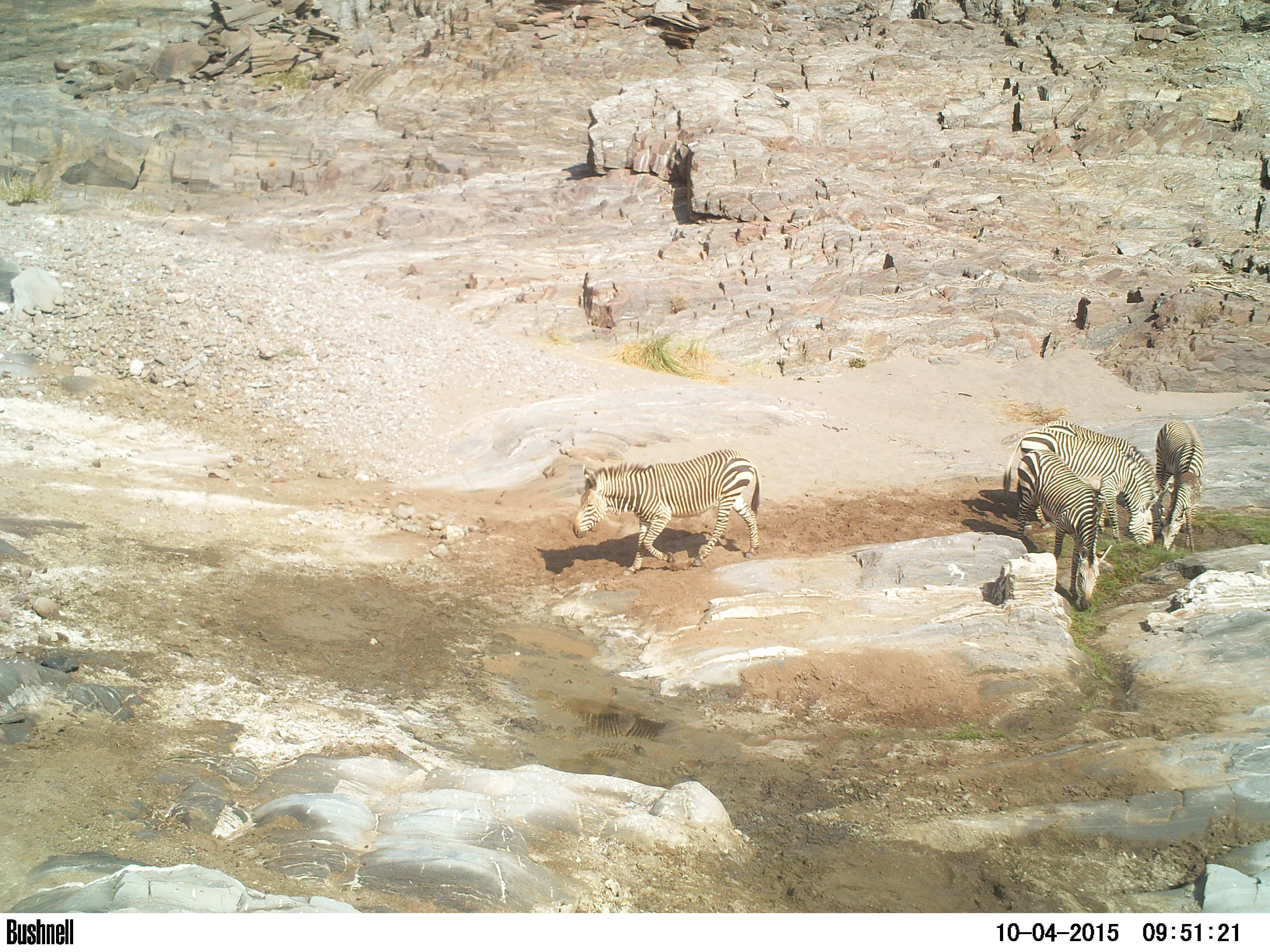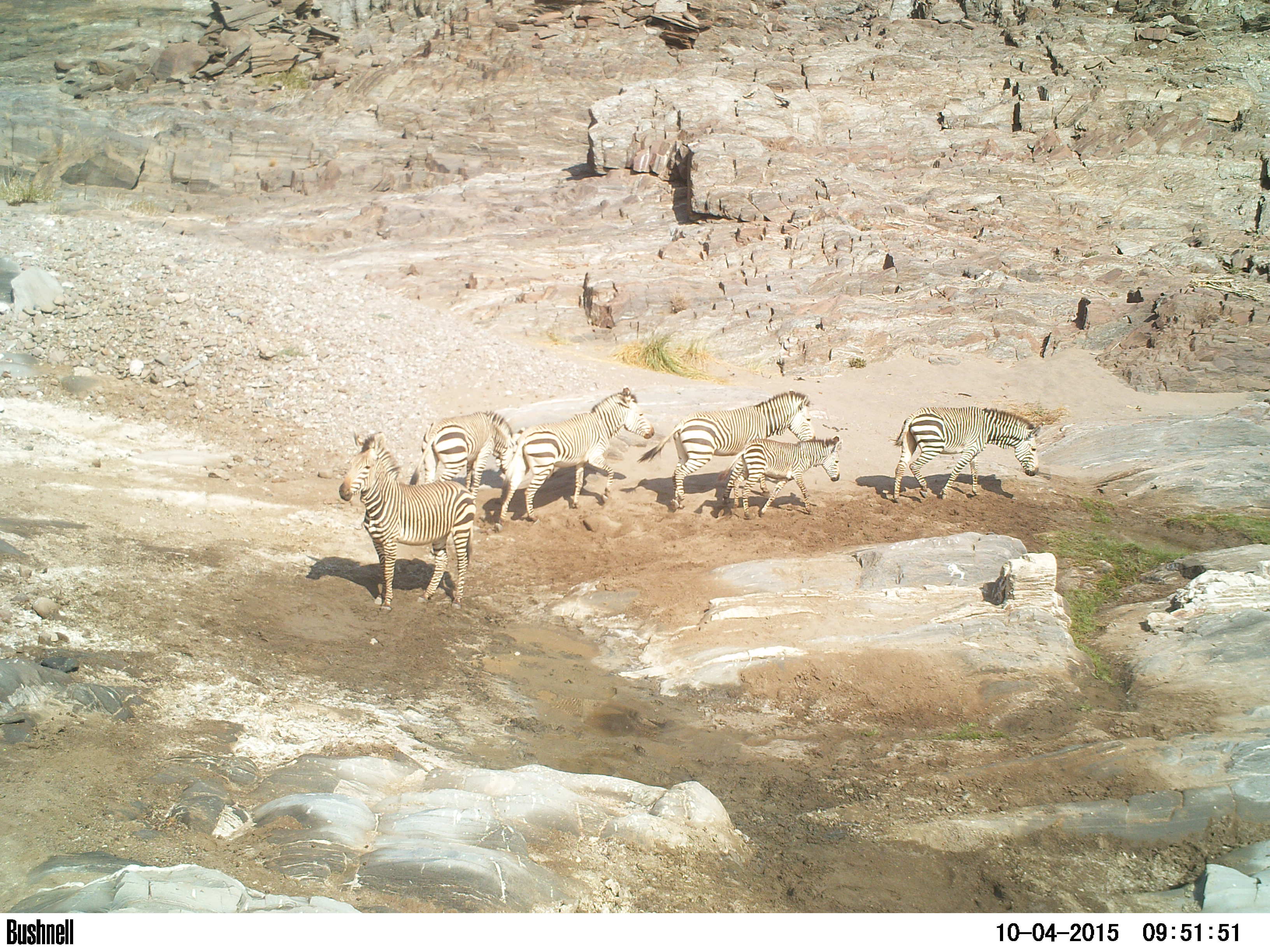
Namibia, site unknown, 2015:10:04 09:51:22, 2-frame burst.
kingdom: Animalia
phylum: Chordata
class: Mammalia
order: Perissodactyla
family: Equidae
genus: Equus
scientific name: Equus zebra hartmannae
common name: hartmann's mountain zebra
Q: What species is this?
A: Equus zebra hartmannae (hartmann's mountain zebra).